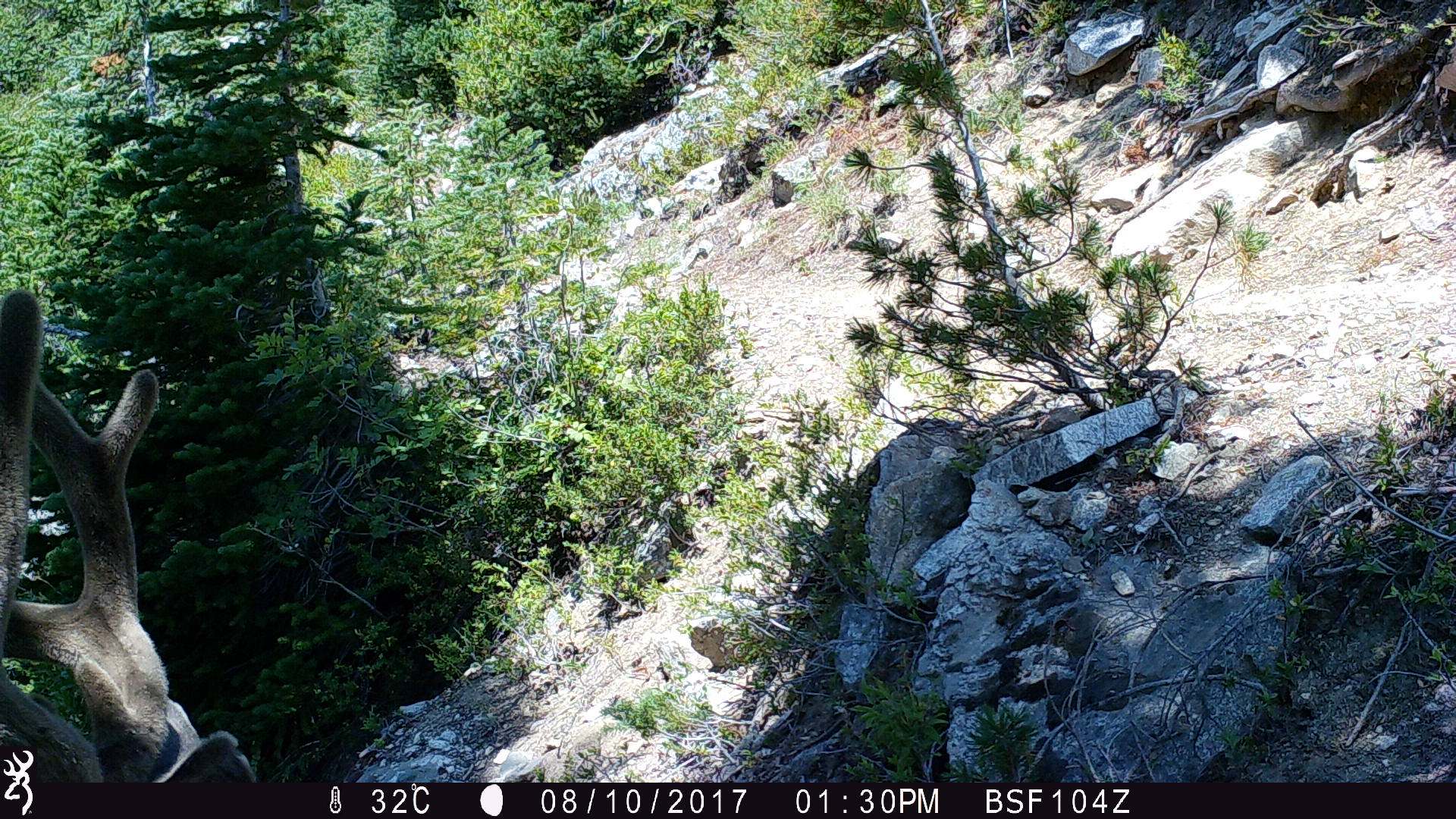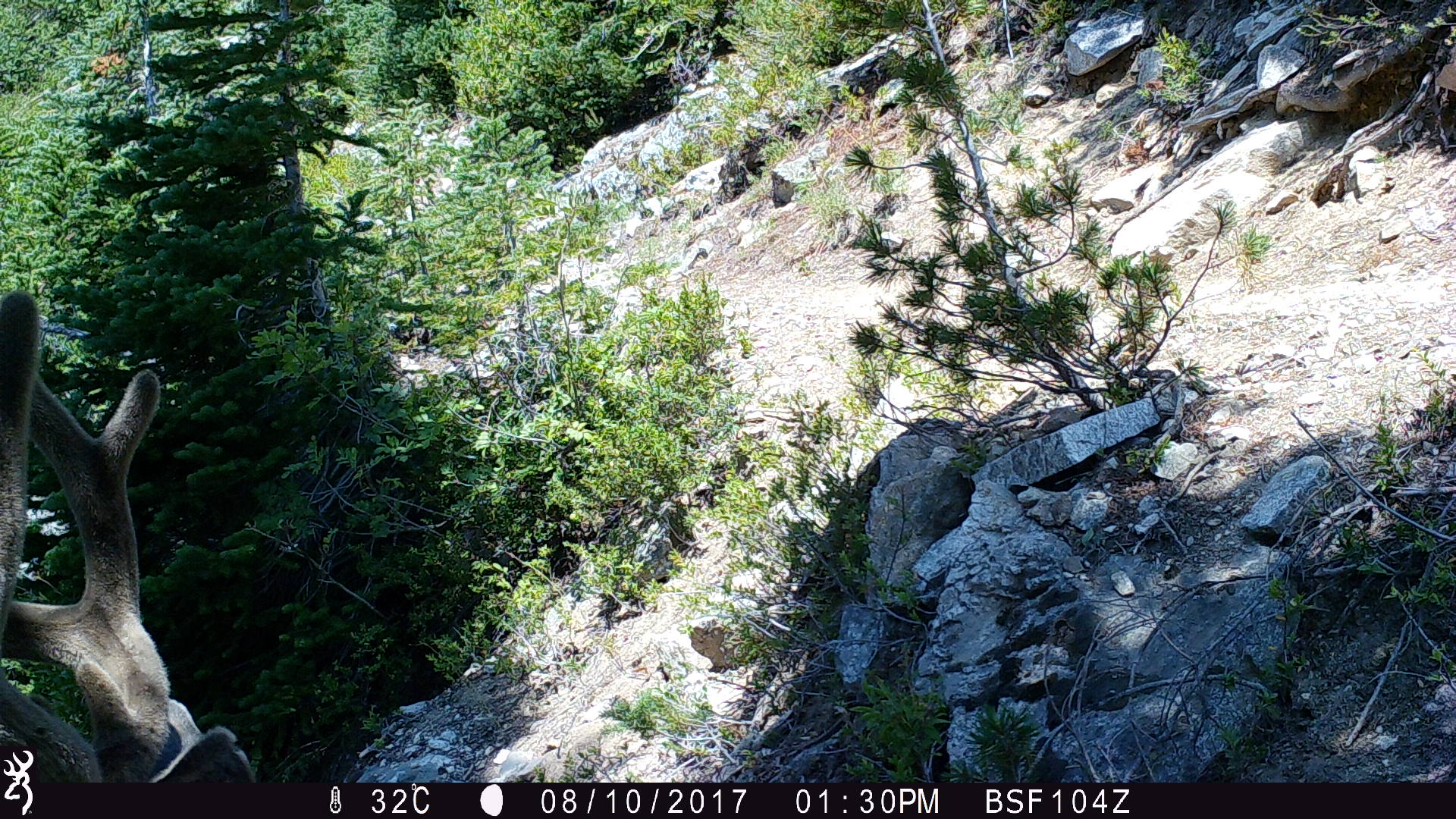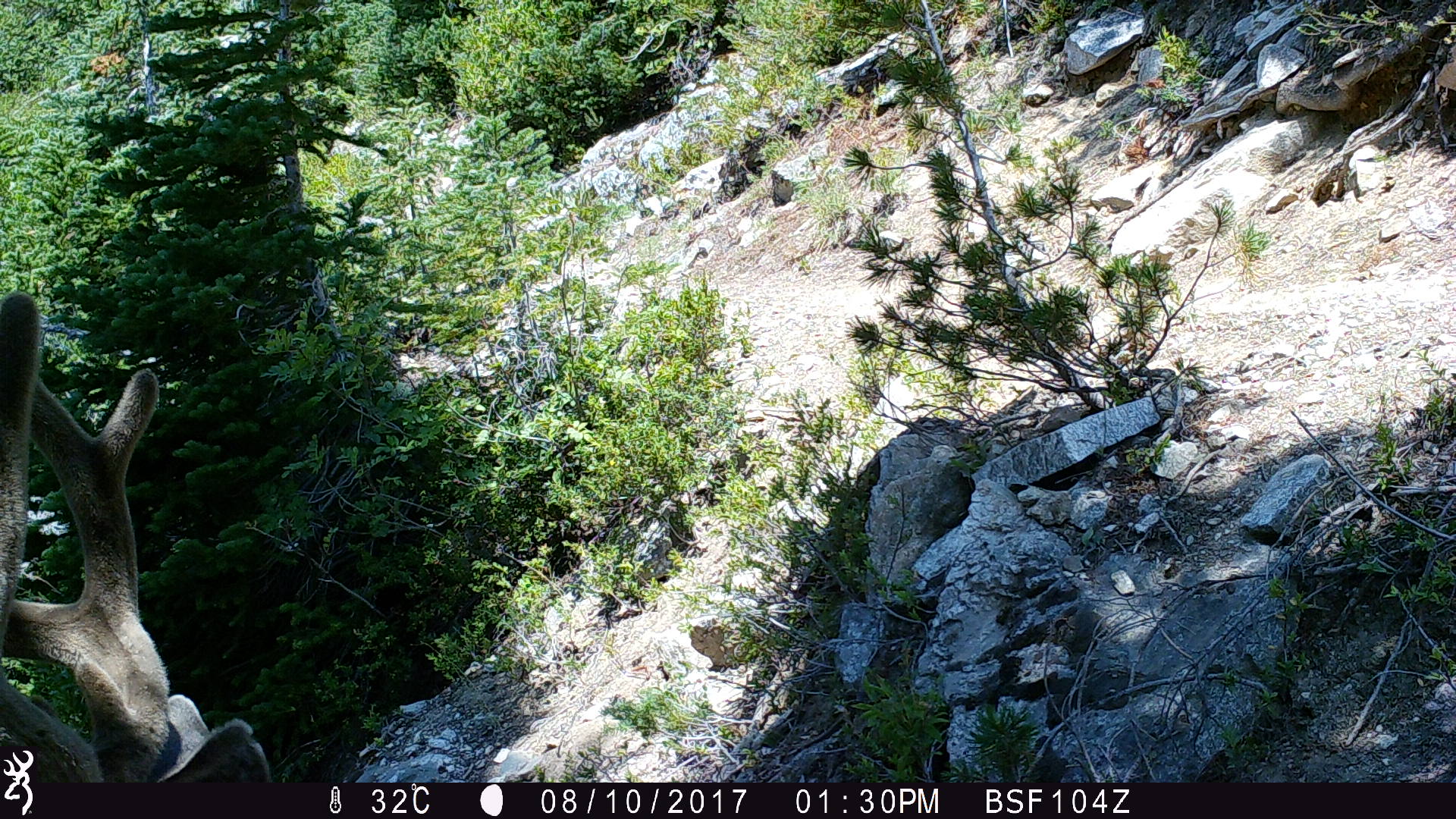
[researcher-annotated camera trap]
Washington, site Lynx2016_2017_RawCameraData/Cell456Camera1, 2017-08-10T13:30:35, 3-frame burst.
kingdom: Animalia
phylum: Chordata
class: Mammalia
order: Artiodactyla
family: Cervidae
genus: Odocoileus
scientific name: Odocoileus hemionus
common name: mule deer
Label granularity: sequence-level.